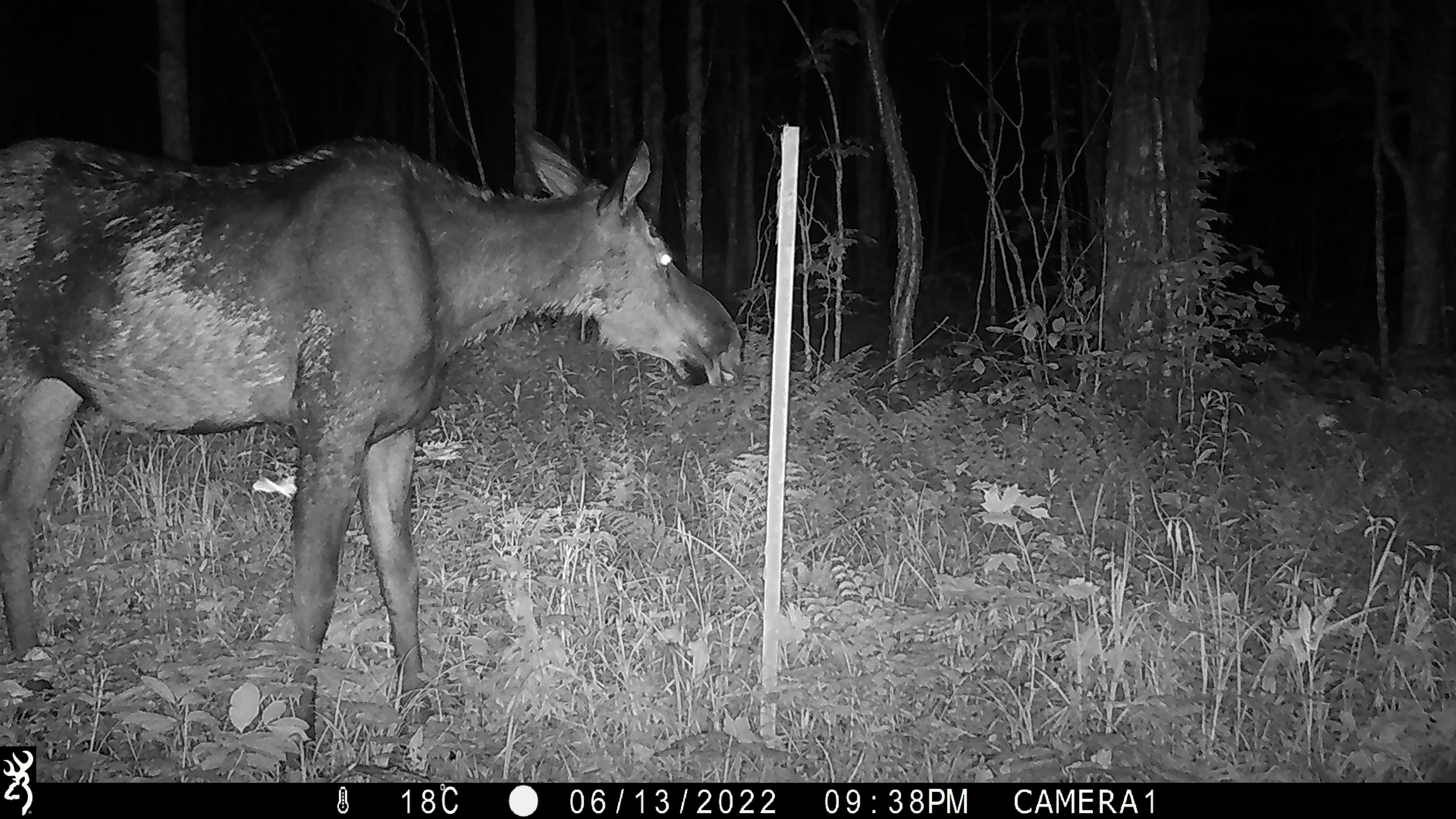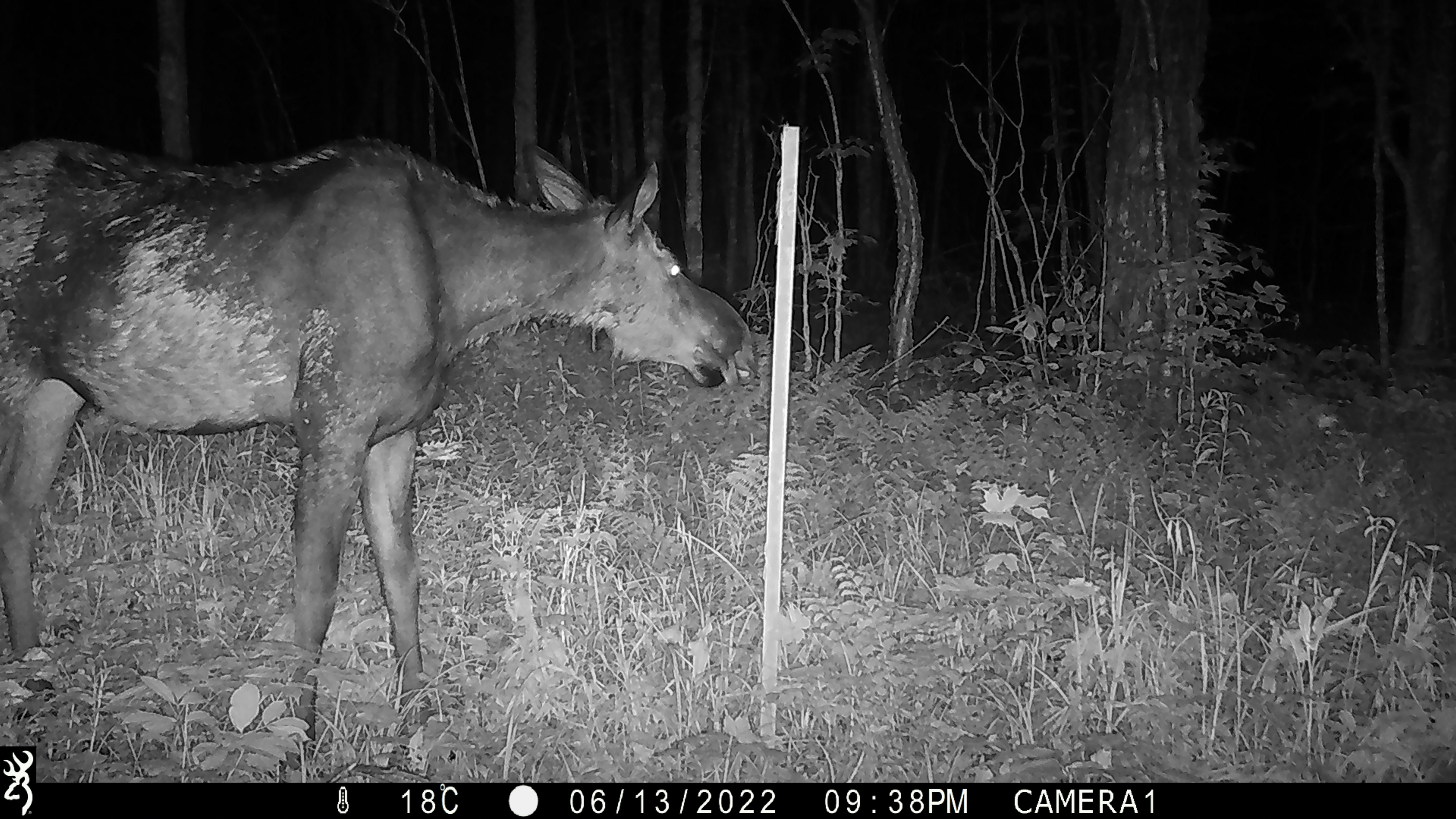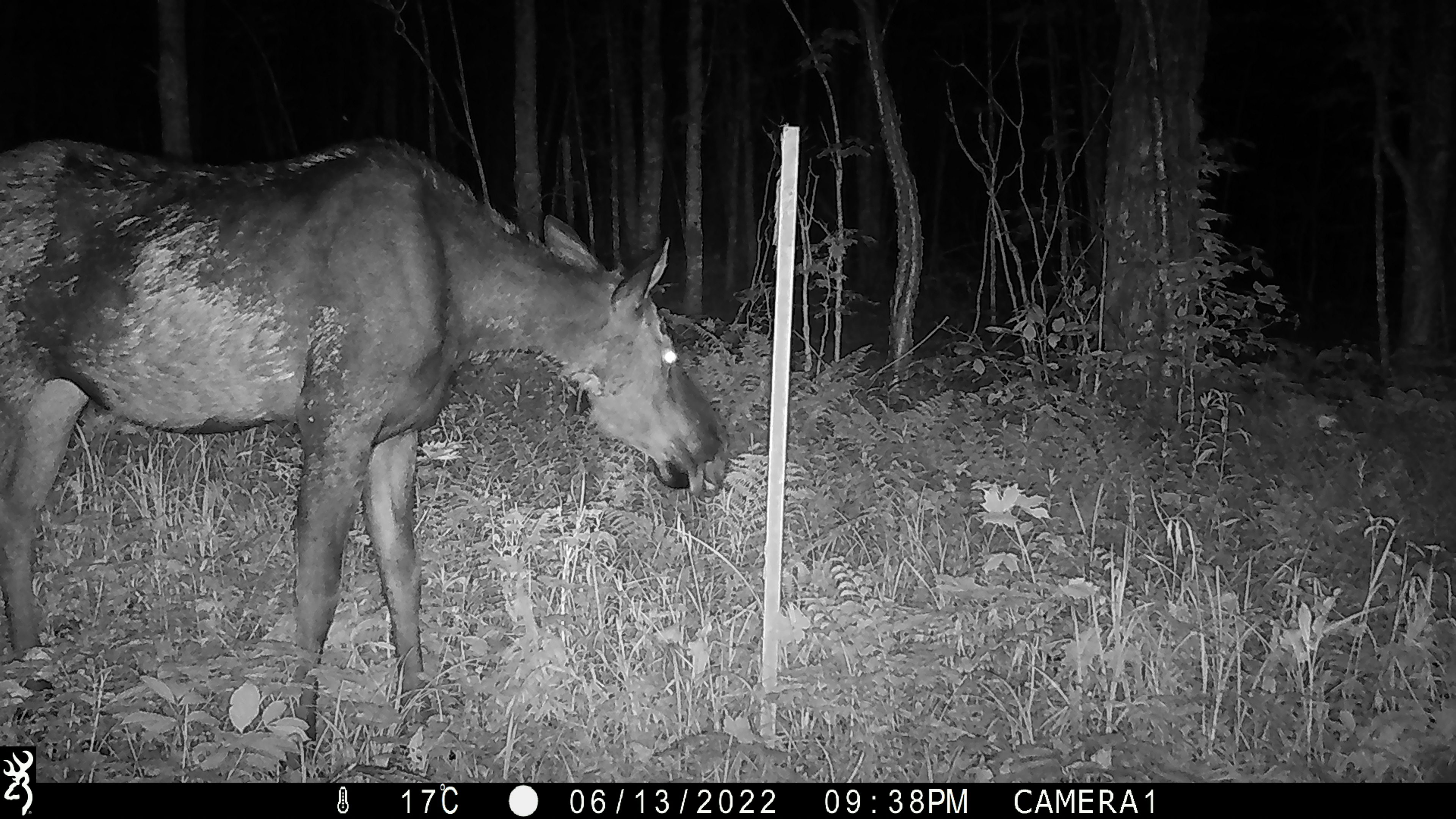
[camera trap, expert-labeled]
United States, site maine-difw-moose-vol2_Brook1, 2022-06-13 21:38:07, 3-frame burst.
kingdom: Animalia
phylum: Chordata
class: Mammalia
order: Artiodactyla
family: Cervidae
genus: Alces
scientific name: Alces alces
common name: moose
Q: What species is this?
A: Moose (Alces alces).